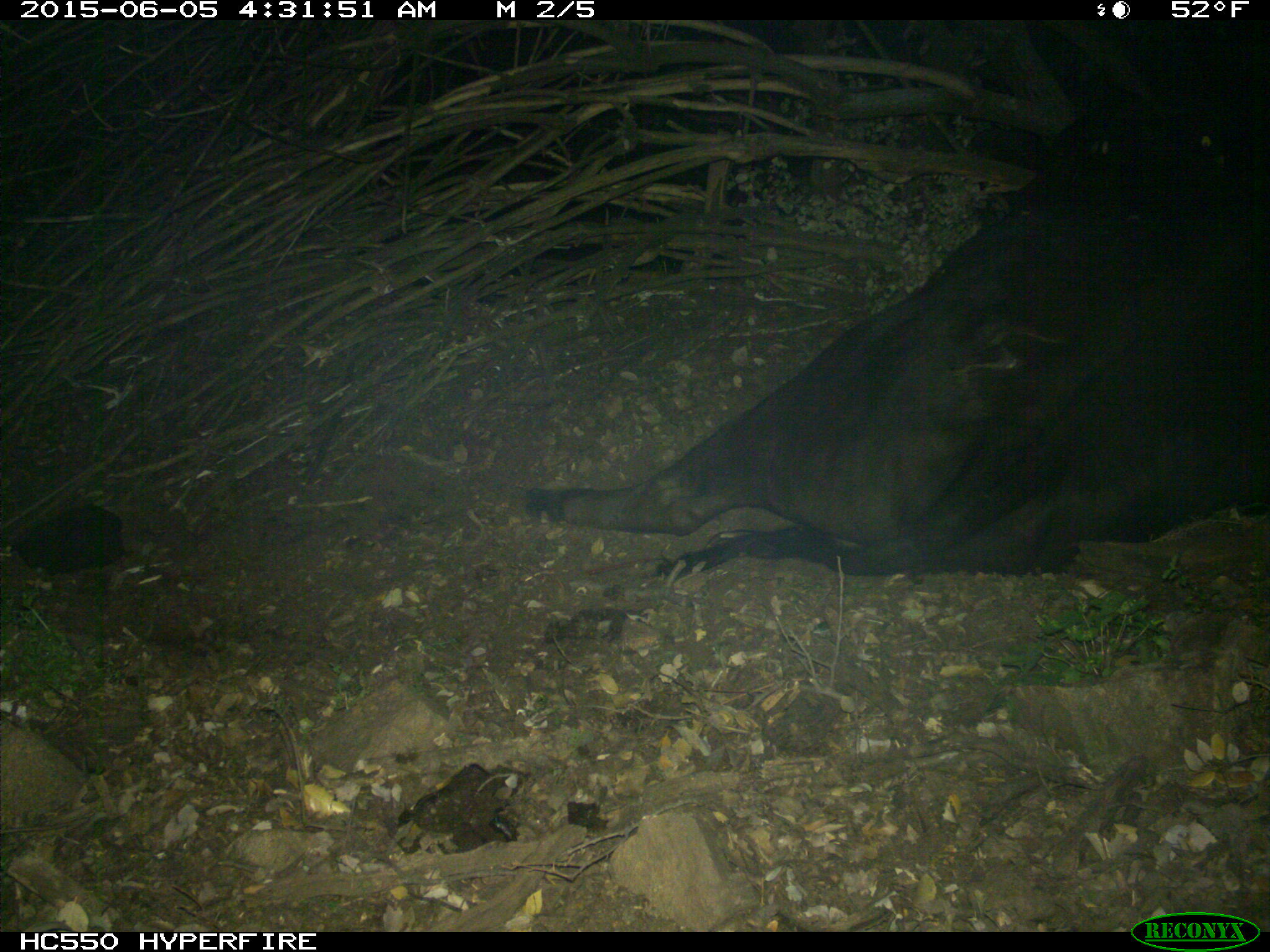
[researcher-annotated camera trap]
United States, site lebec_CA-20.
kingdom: Animalia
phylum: Chordata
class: Mammalia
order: Artiodactyla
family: Bovidae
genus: Bos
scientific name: Bos taurus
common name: domestic cow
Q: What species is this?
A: Bos taurus (domestic cow).